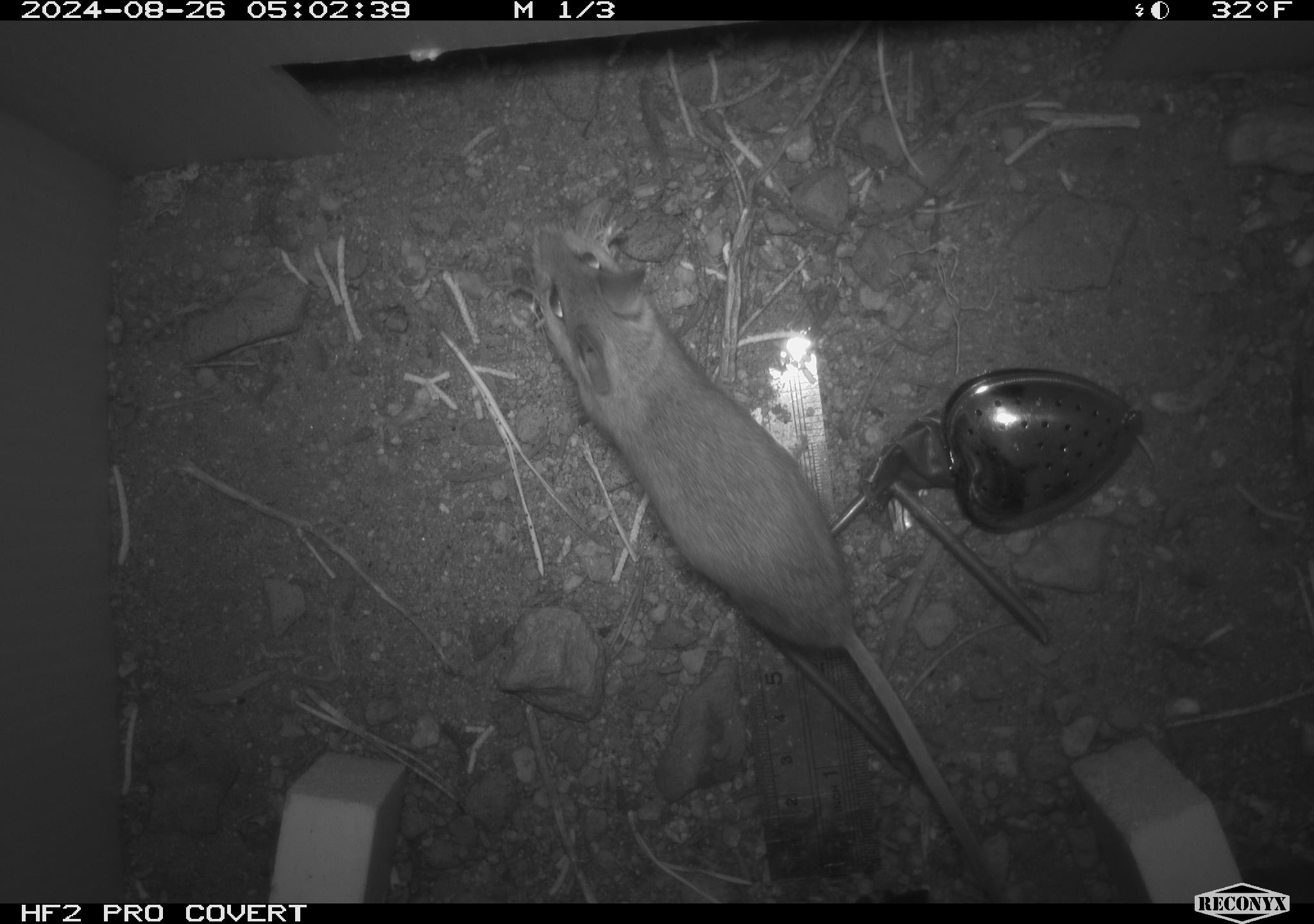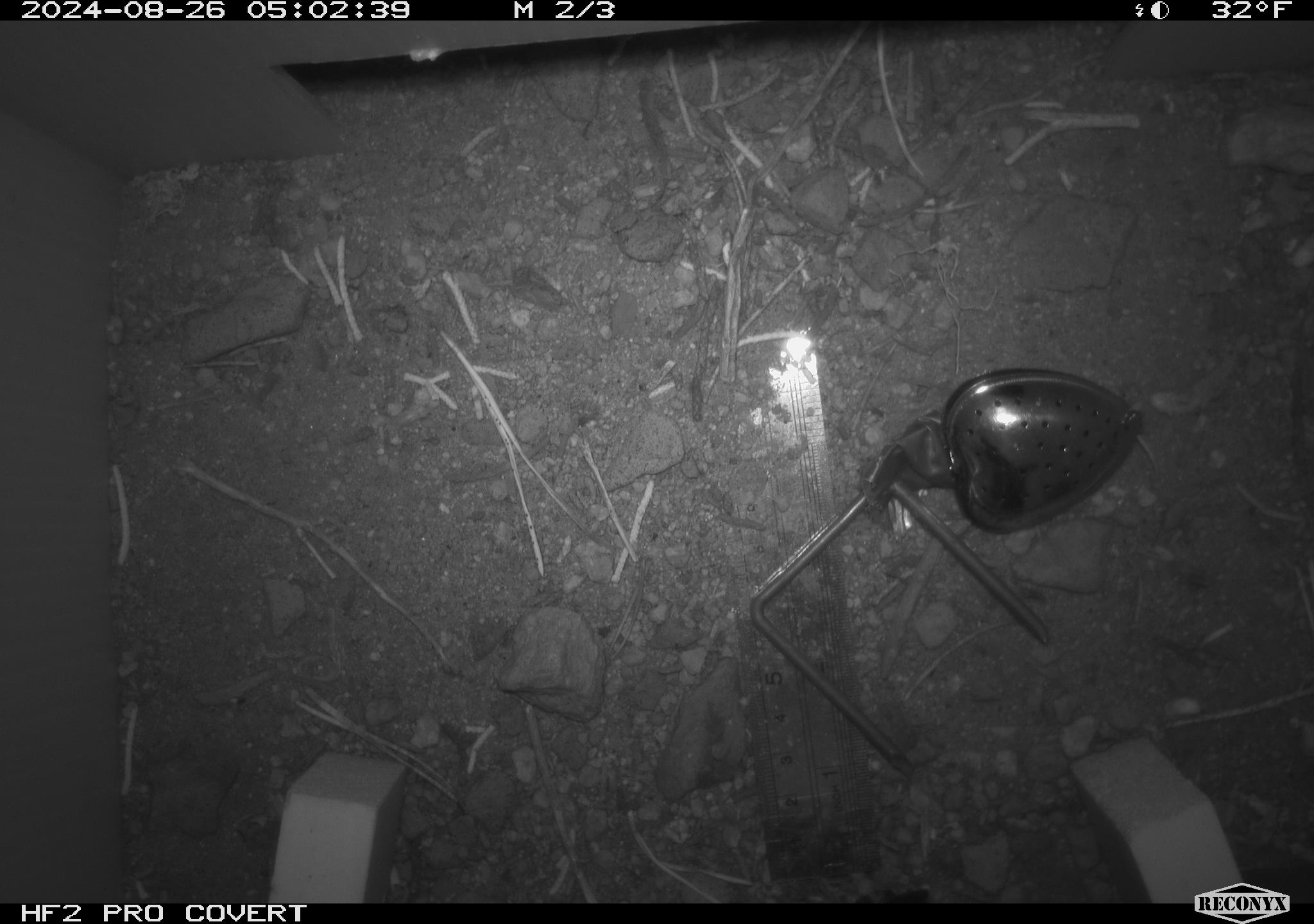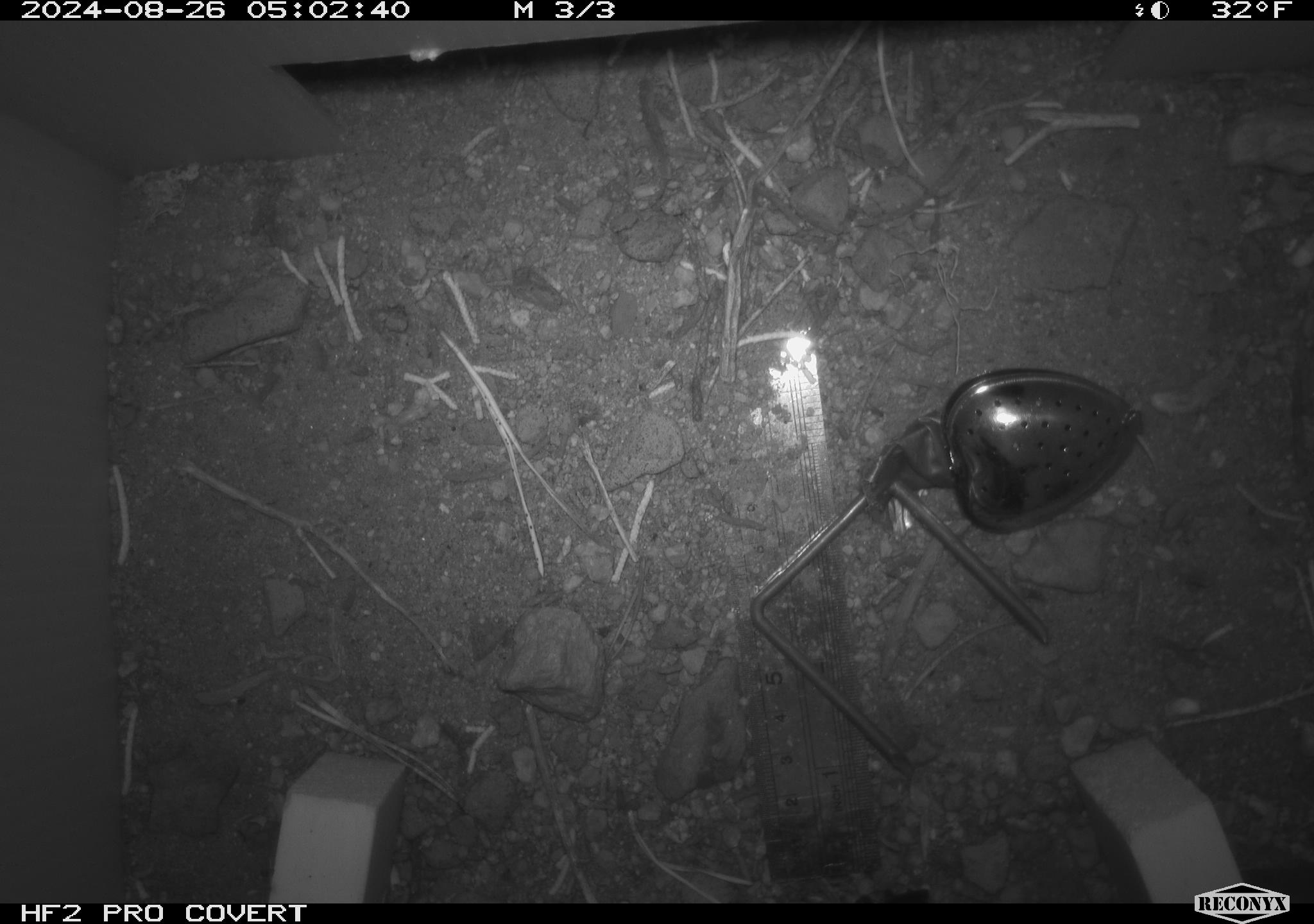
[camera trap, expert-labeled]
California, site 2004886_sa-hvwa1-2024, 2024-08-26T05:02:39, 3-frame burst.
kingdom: Animalia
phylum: Chordata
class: Mammalia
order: Rodentia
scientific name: Rodentia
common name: mouse species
Mouse species (Rodentia).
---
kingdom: Animalia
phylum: Chordata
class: Mammalia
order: Rodentia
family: Sciuridae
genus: Neotamias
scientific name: Neotamias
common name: western chipmunks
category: neotamias species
Neotamias species (western chipmunks) (Neotamias).